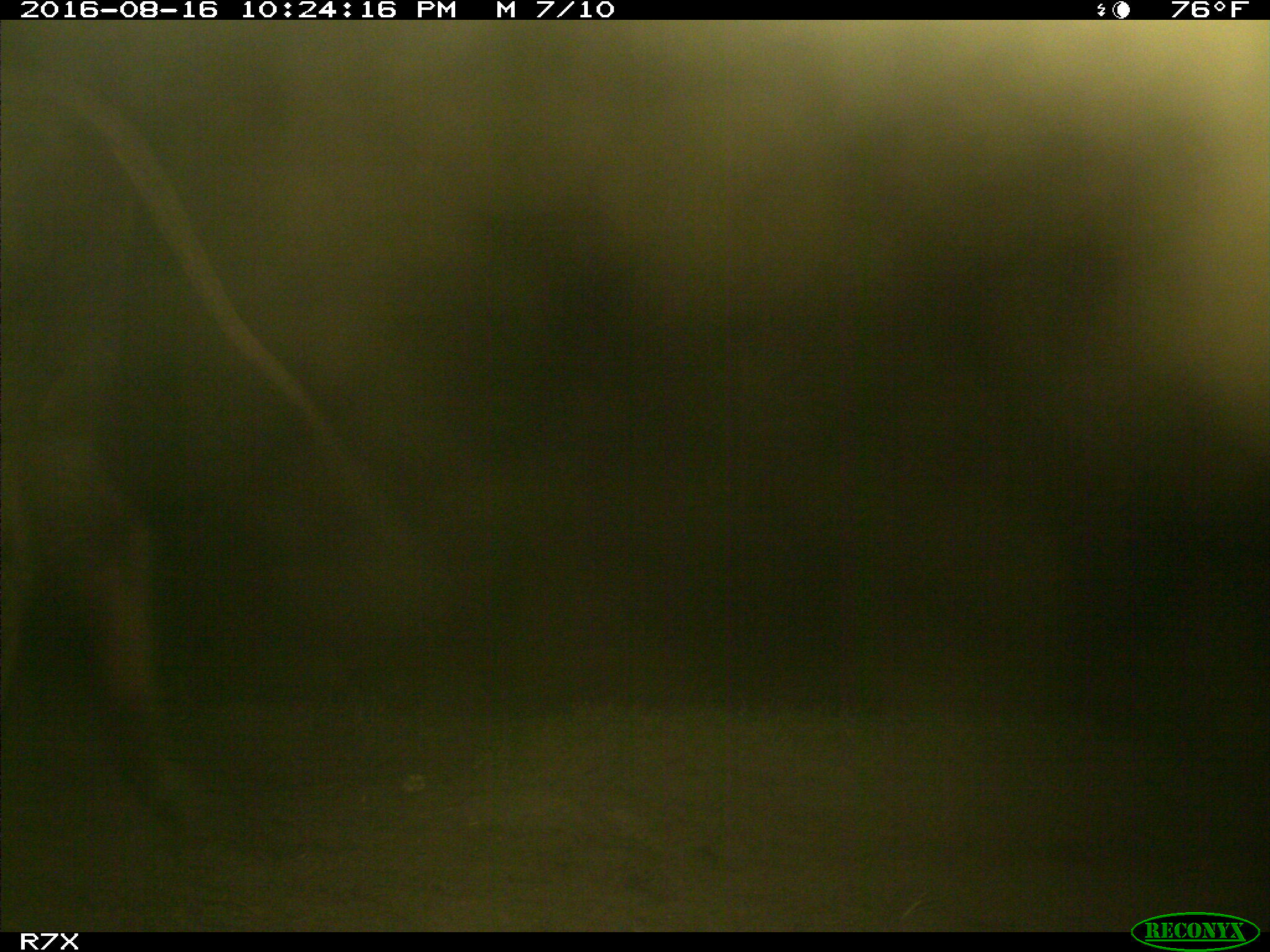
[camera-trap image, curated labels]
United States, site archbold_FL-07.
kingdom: Animalia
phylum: Chordata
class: Mammalia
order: Artiodactyla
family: Bovidae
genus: Bos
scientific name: Bos taurus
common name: domestic cow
Bos taurus (domestic cow).